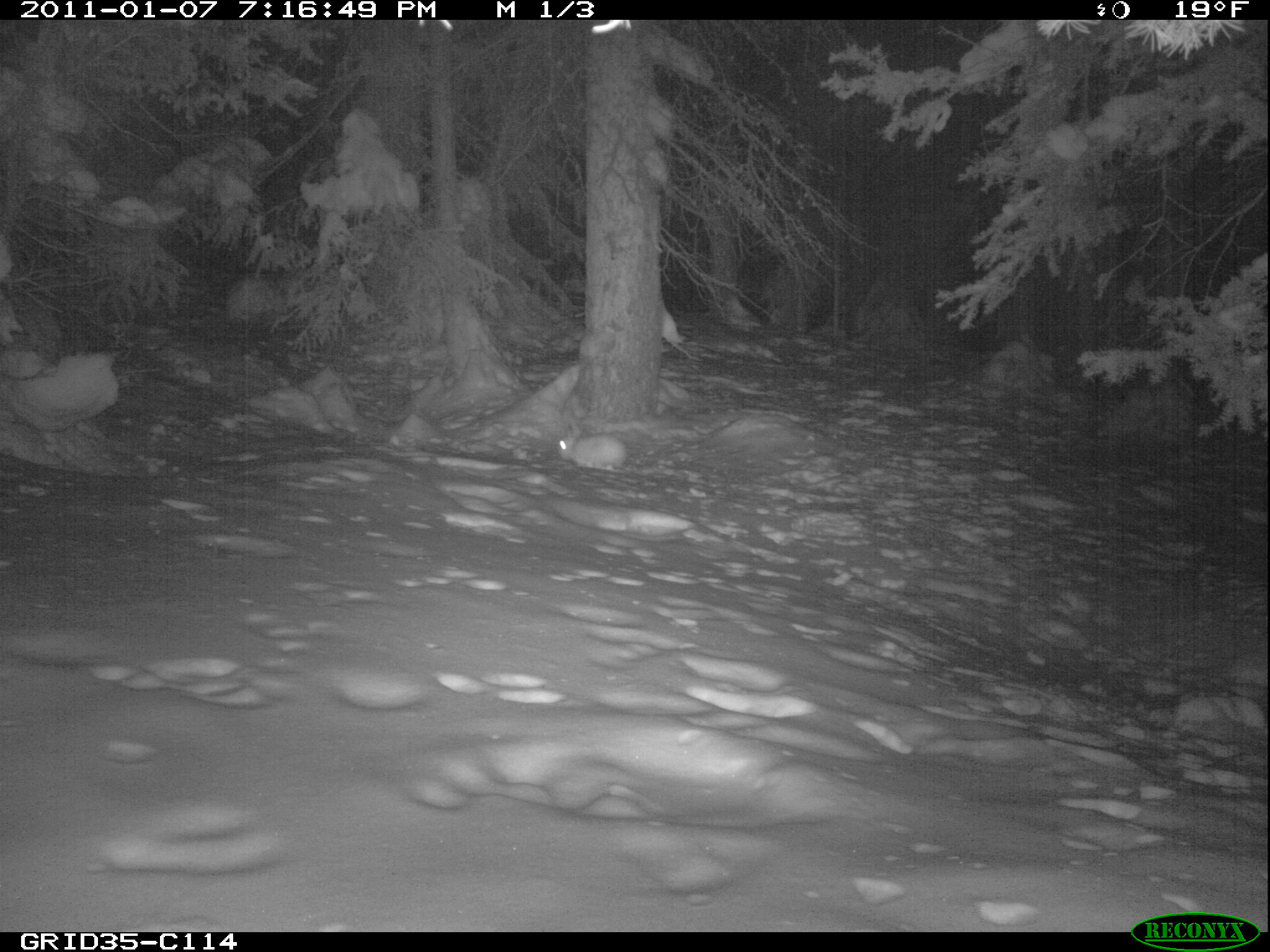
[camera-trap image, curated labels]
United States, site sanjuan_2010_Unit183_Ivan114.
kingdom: Animalia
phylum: Chordata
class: Mammalia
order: Lagomorpha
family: Leporidae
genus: Lepus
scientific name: Lepus americanus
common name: snowshoe hare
Lepus americanus (snowshoe hare).